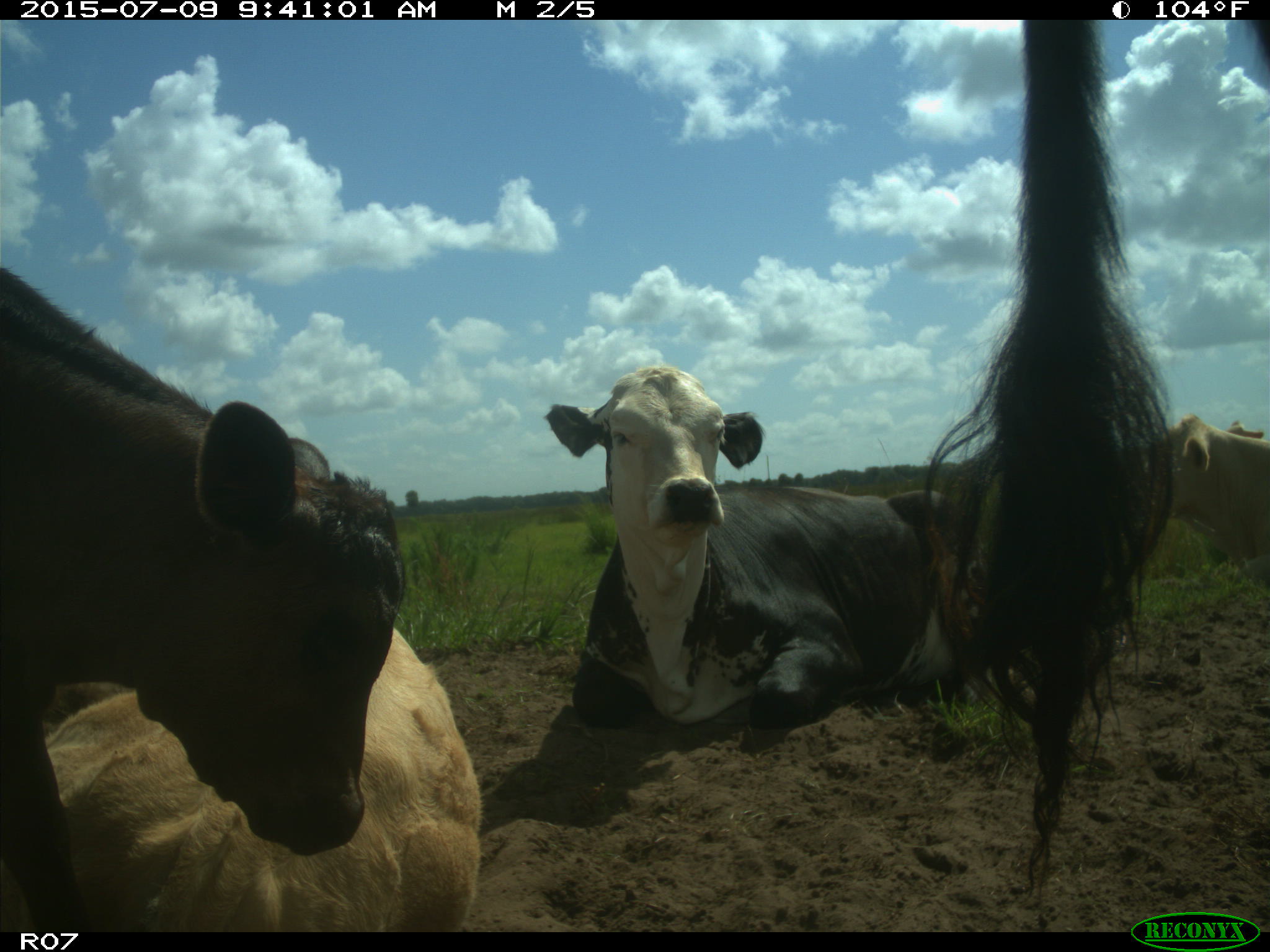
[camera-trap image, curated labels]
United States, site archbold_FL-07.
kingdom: Animalia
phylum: Chordata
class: Mammalia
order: Artiodactyla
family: Bovidae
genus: Bos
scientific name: Bos taurus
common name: domestic cow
Bos taurus (domestic cow).